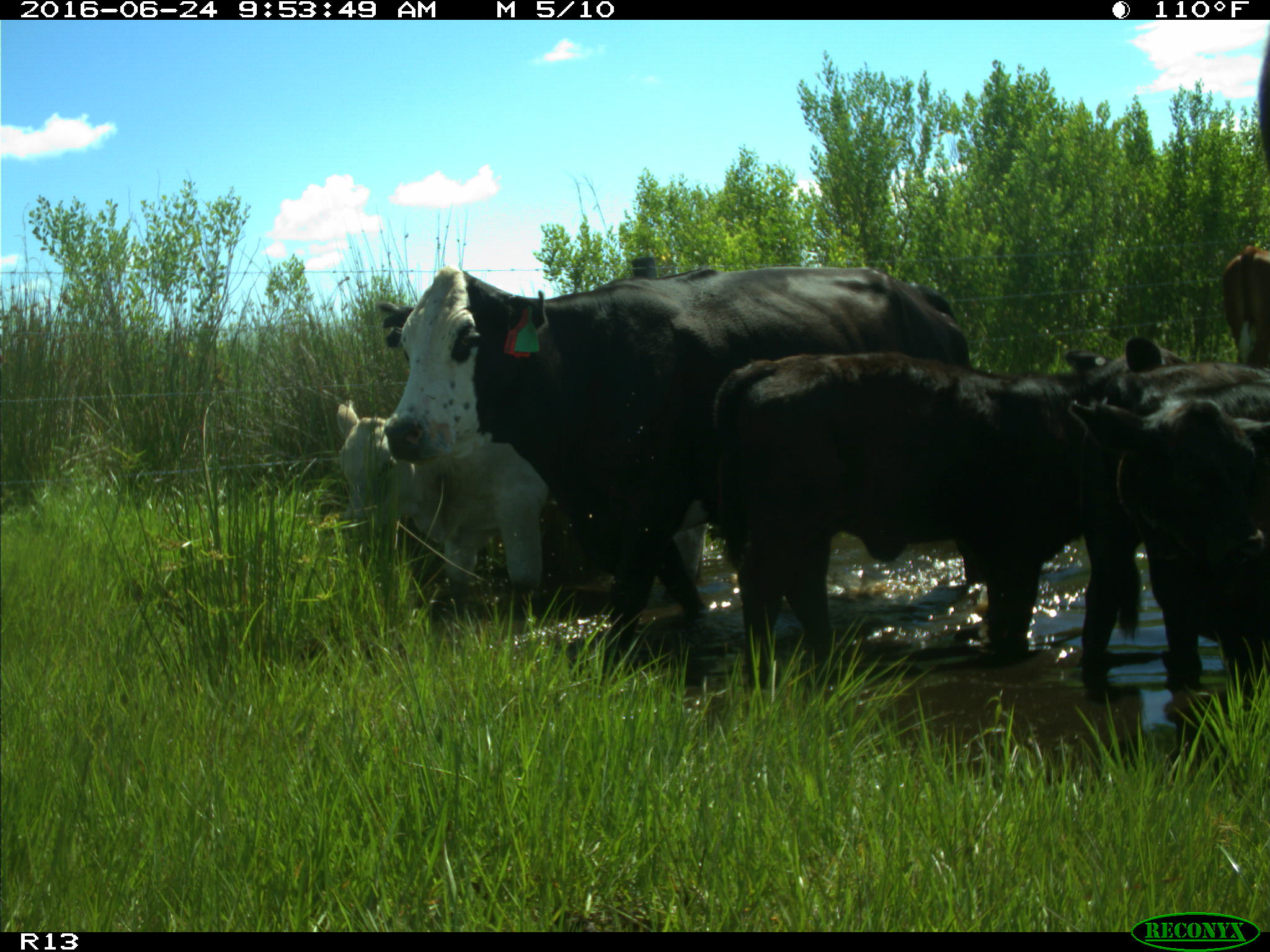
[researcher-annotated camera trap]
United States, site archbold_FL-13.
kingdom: Animalia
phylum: Chordata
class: Mammalia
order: Artiodactyla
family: Bovidae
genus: Bos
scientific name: Bos taurus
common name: domestic cow